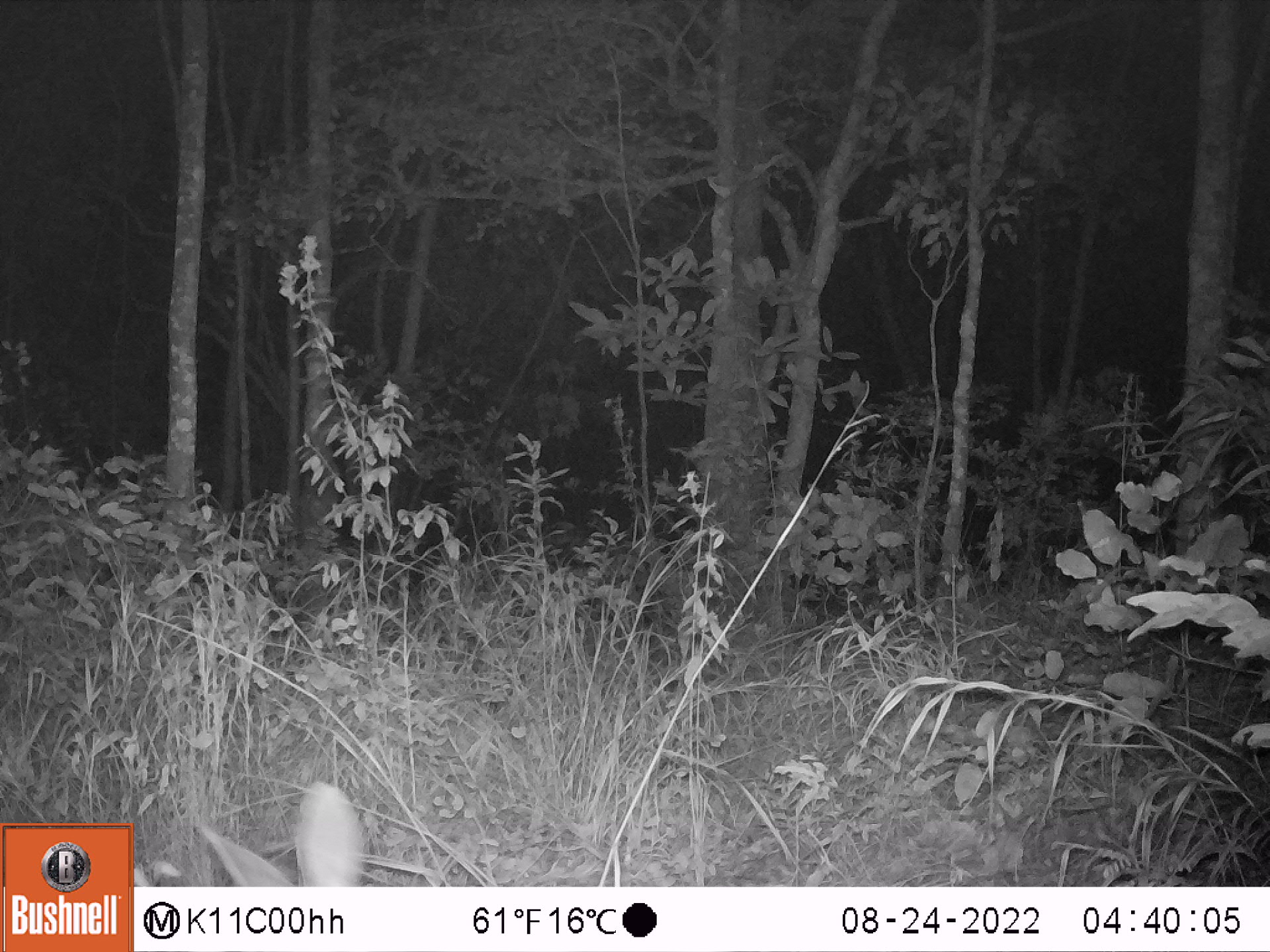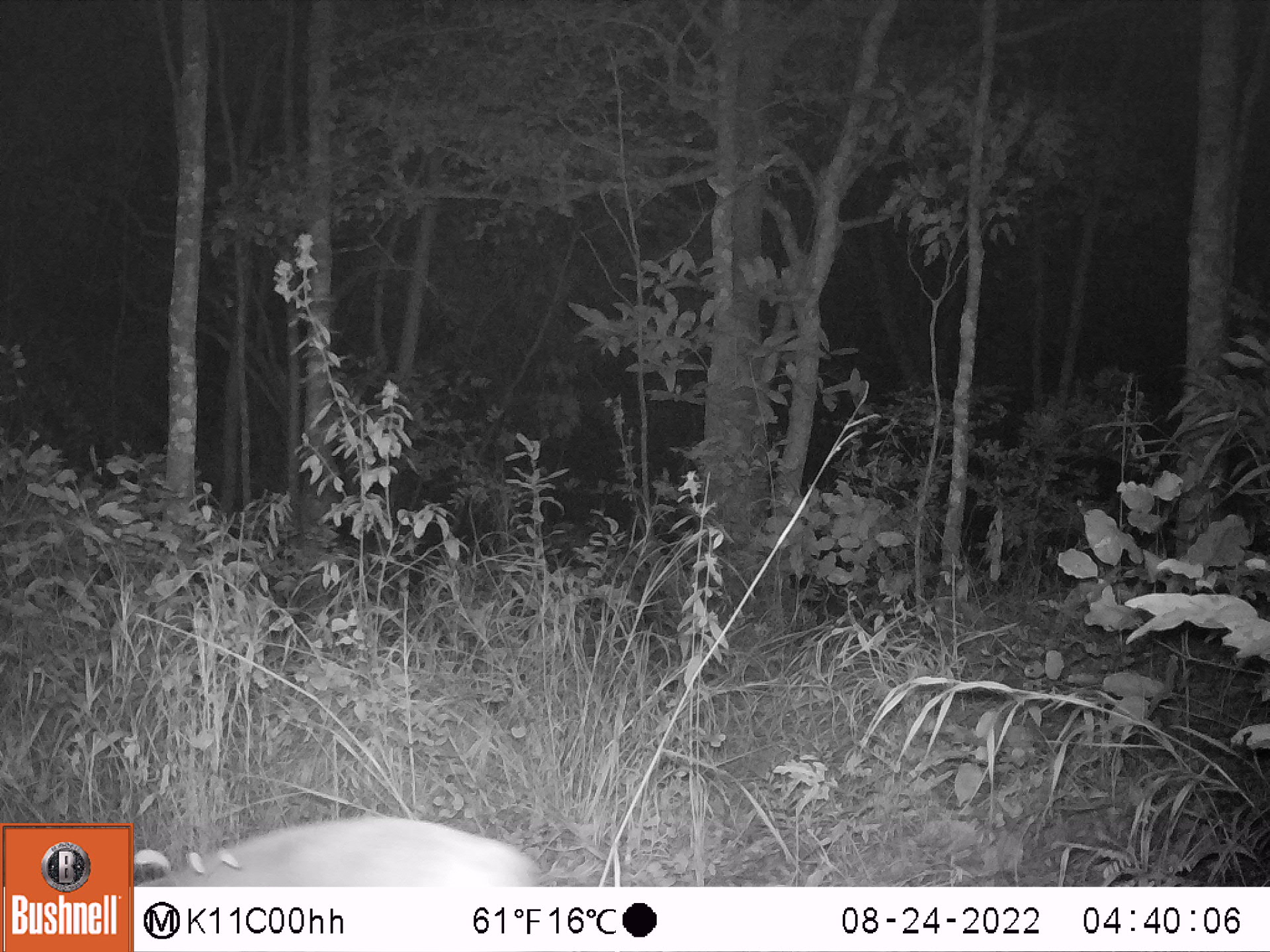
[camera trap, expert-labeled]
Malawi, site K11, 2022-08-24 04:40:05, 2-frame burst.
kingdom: Animalia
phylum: Chordata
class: Mammalia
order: Artiodactyla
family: Bovidae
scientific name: Antilopinae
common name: small antelope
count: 1